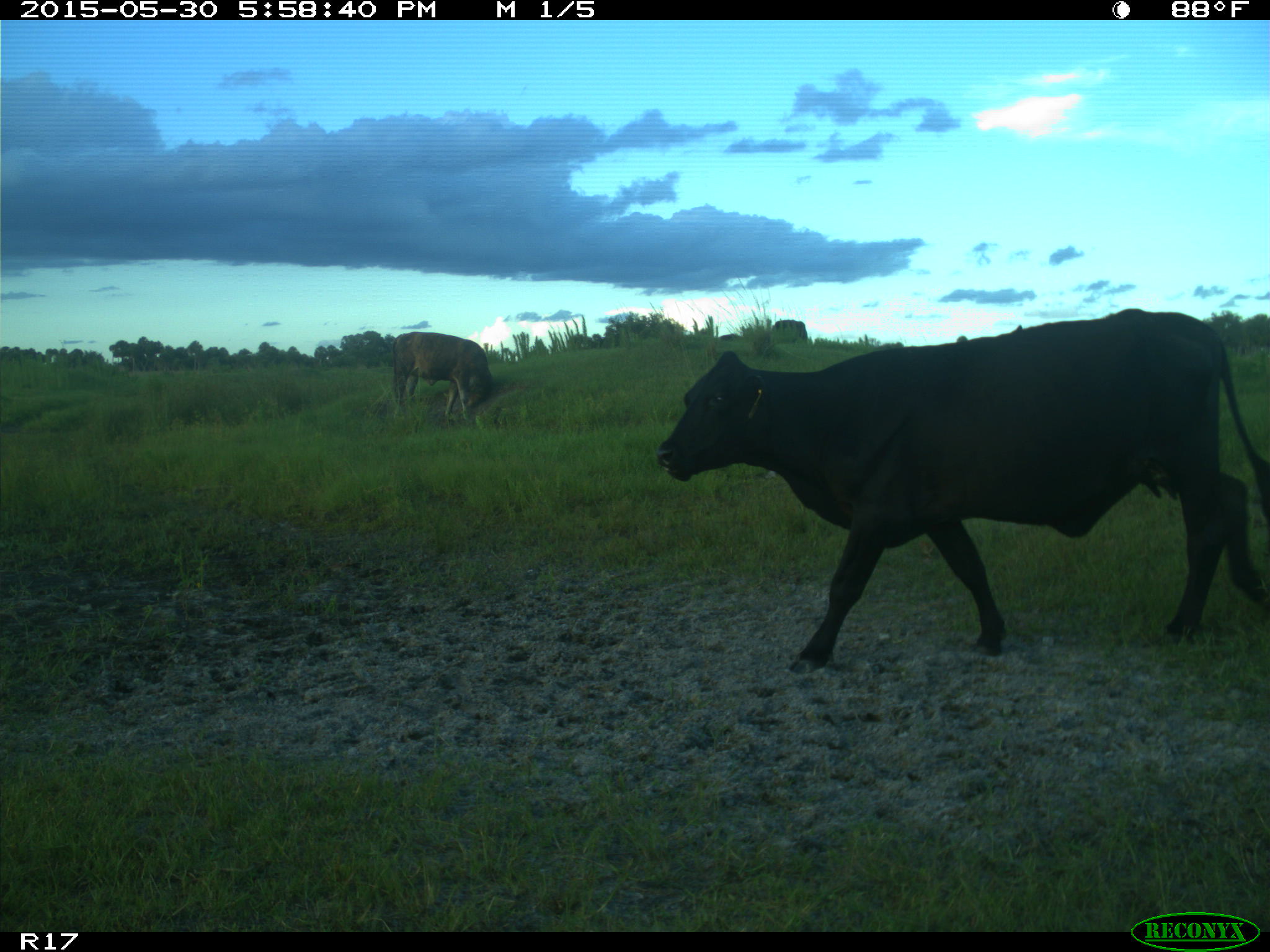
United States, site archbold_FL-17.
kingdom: Animalia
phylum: Chordata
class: Mammalia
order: Artiodactyla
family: Bovidae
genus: Bos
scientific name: Bos taurus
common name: domestic cow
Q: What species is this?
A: Bos taurus (domestic cow).